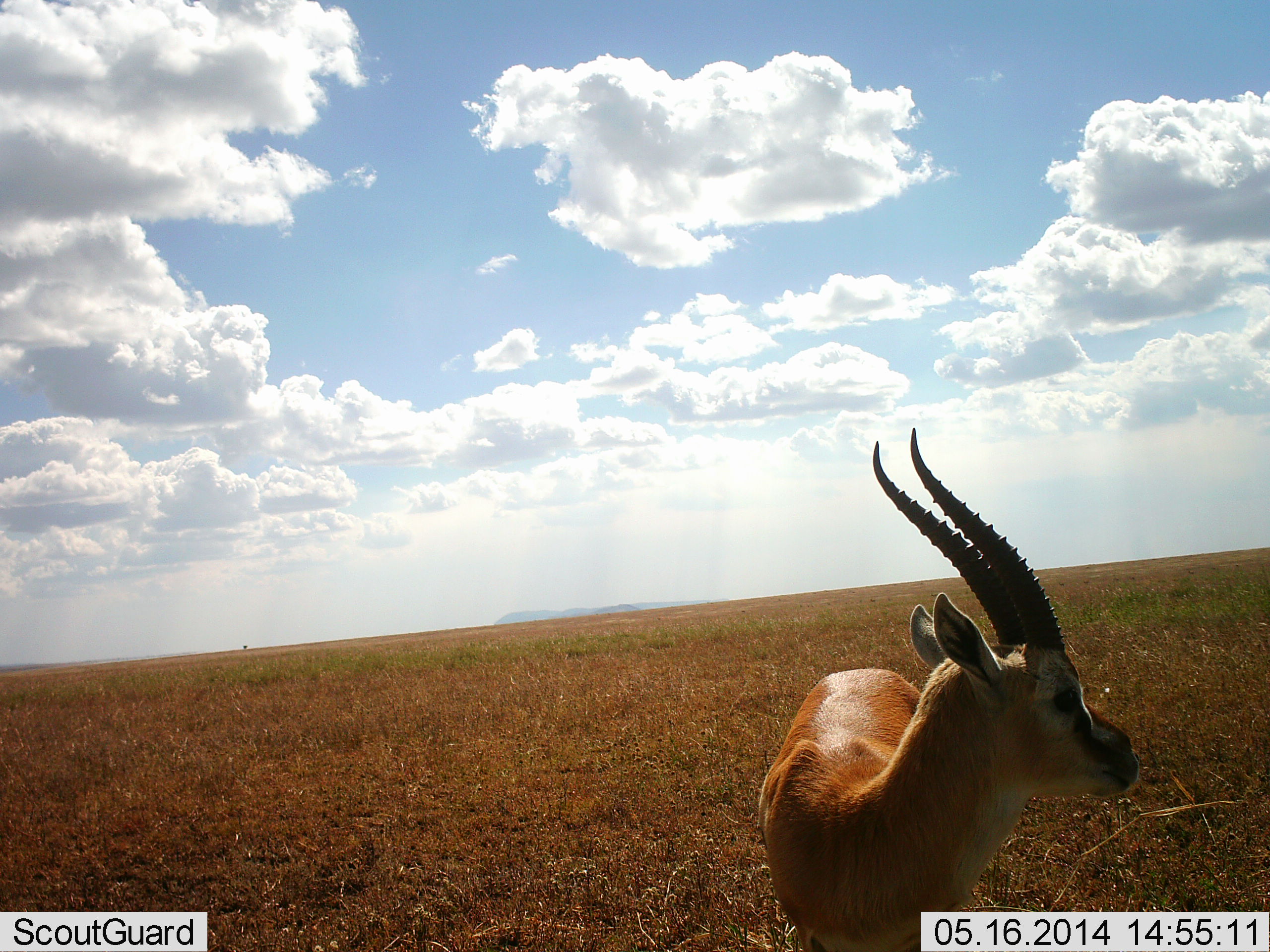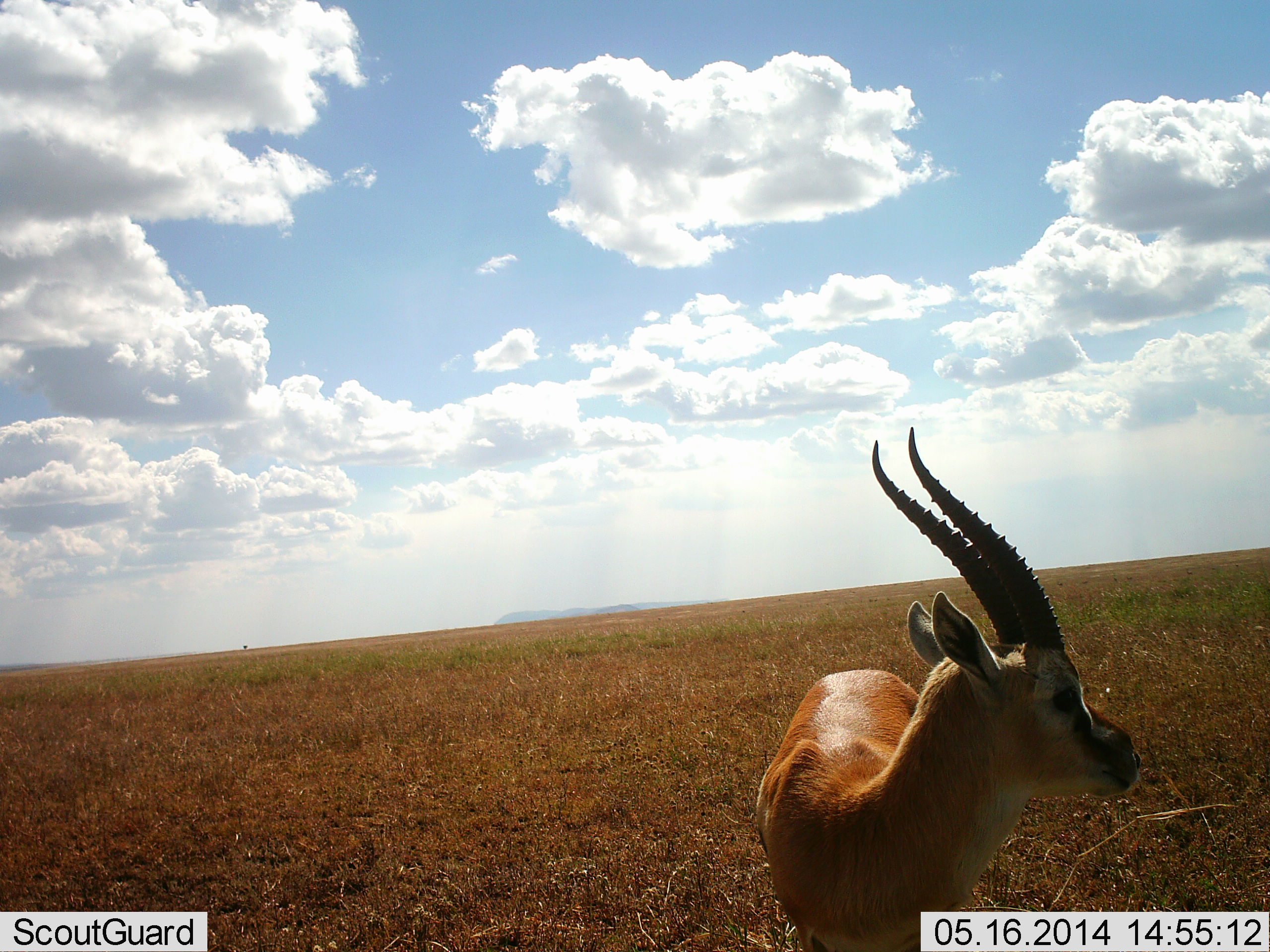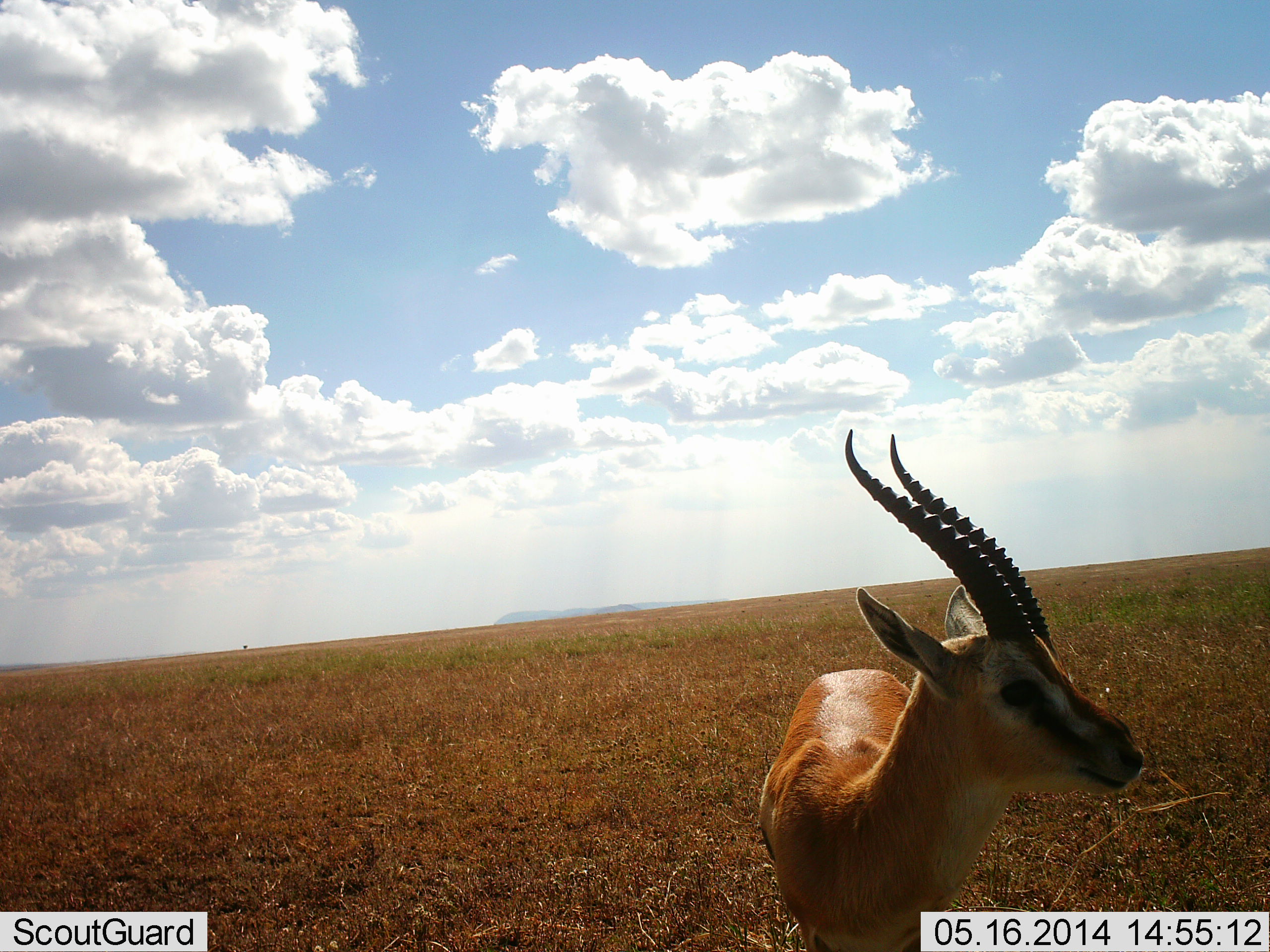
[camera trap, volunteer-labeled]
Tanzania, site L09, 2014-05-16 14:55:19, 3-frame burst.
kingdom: Animalia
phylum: Chordata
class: Mammalia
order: Artiodactyla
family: Bovidae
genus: Eudorcas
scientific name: Eudorcas thomsonii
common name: thomson's gazelle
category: gazellethomsons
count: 1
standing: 90%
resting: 0%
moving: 10%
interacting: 0%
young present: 0%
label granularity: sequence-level